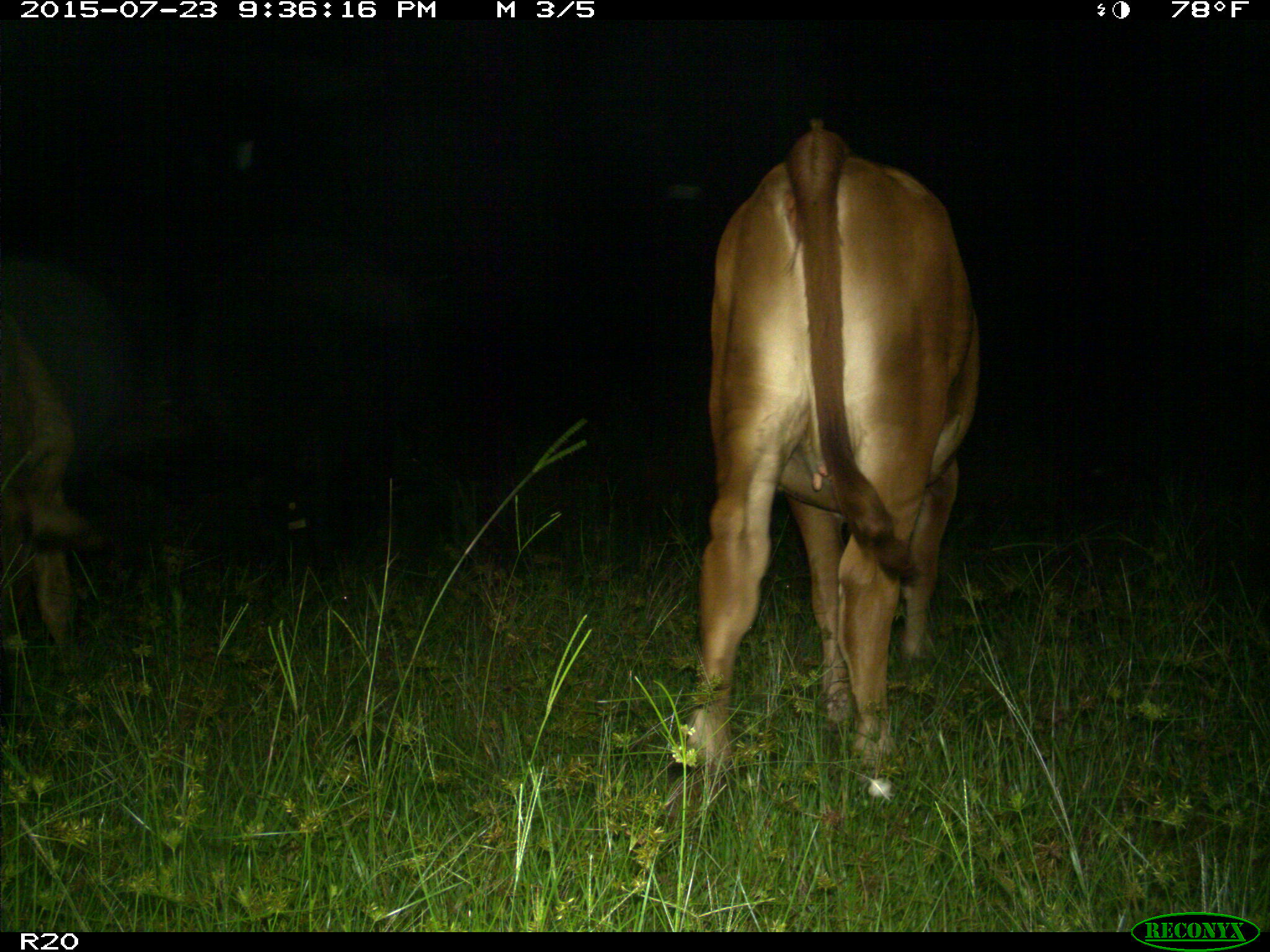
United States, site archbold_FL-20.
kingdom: Animalia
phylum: Chordata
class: Mammalia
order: Artiodactyla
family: Bovidae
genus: Bos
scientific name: Bos taurus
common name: domestic cow